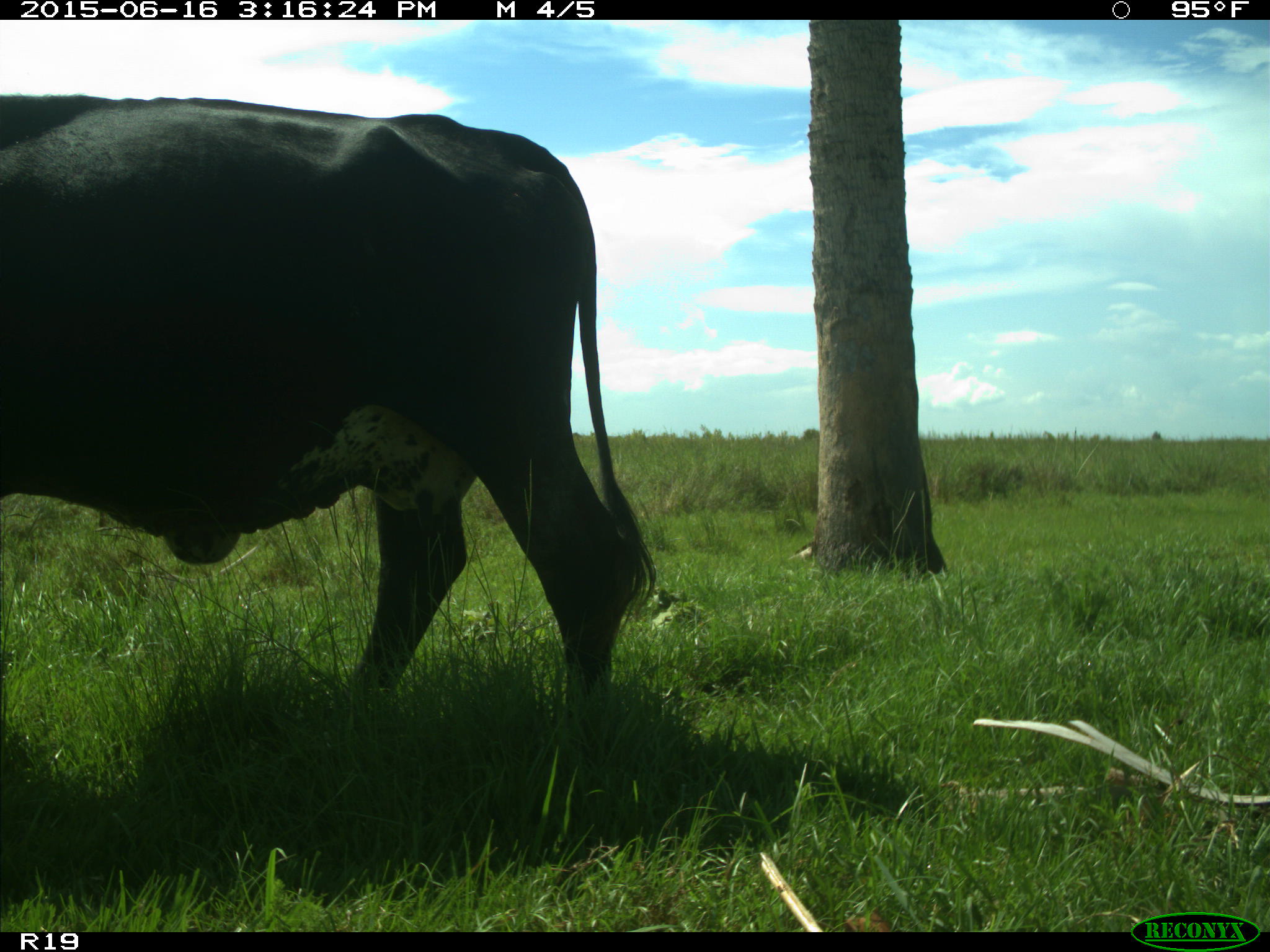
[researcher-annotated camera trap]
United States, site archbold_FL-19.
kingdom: Animalia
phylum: Chordata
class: Mammalia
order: Artiodactyla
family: Bovidae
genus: Bos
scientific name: Bos taurus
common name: domestic cow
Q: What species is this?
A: Bos taurus (domestic cow).